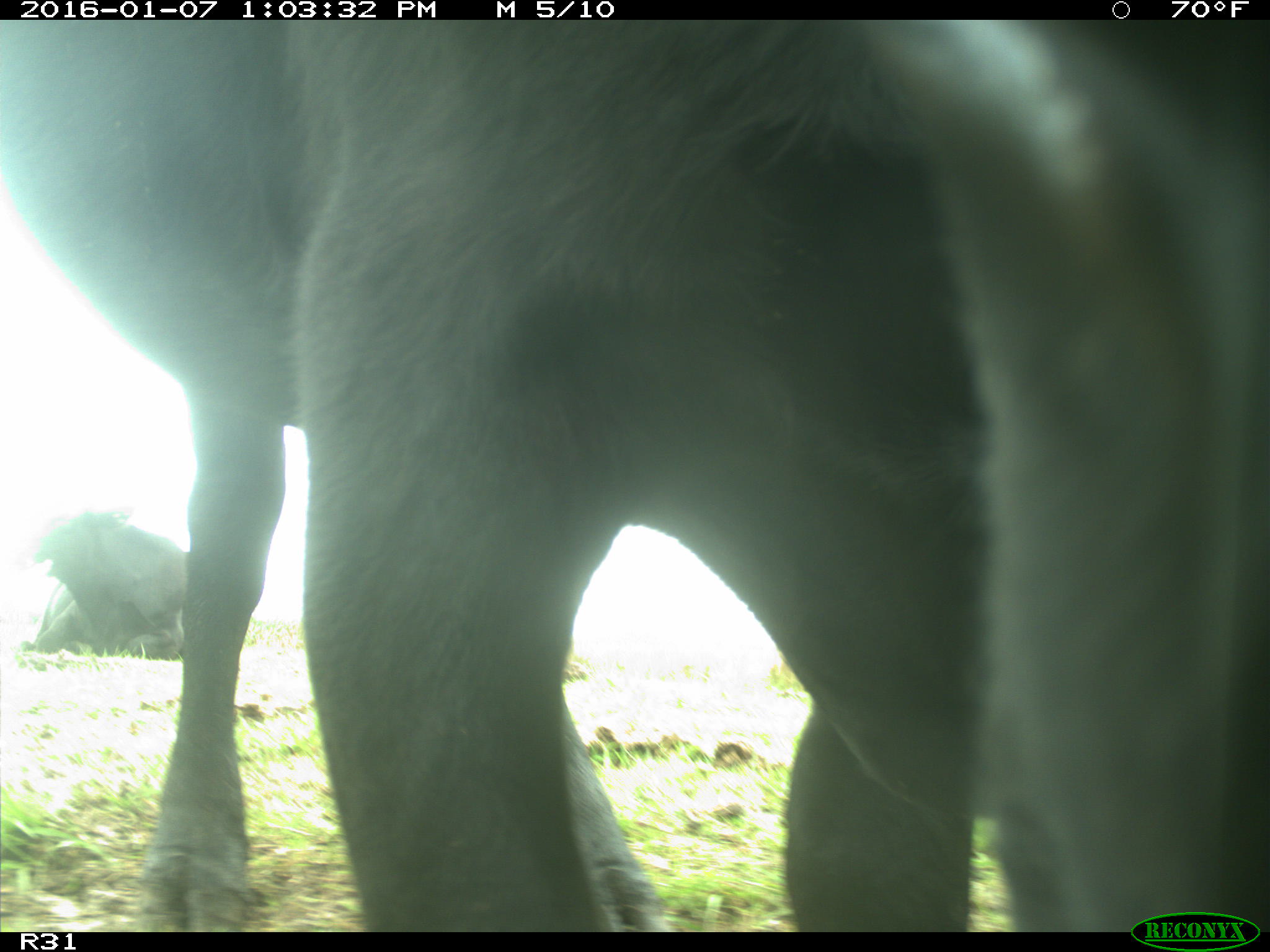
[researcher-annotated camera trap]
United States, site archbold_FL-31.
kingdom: Animalia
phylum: Chordata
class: Mammalia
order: Artiodactyla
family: Bovidae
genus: Bos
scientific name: Bos taurus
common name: domestic cow